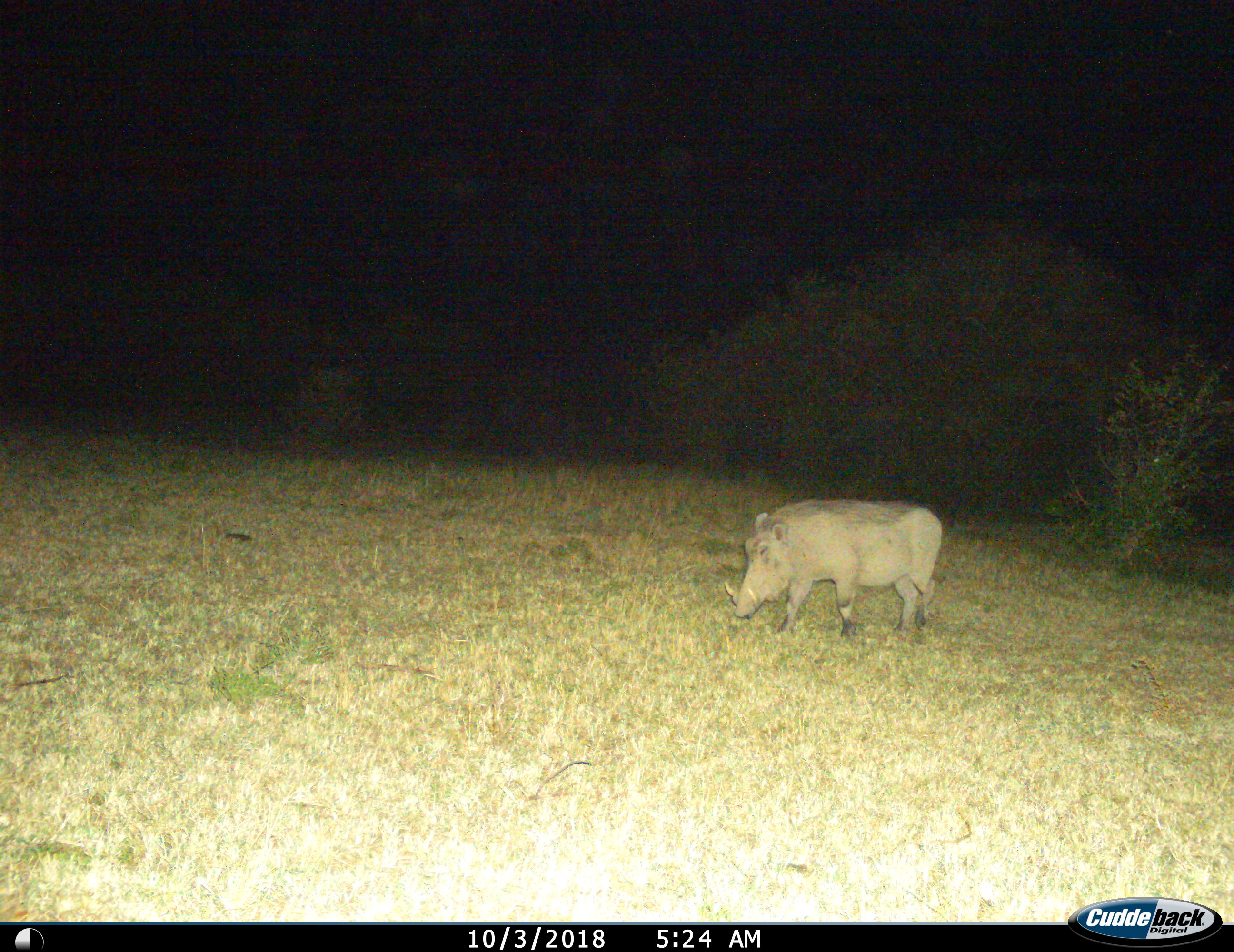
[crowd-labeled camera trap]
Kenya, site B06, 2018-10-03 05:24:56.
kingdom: Animalia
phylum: Chordata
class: Mammalia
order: Artiodactyla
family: Suidae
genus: Phacochoerus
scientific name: Phacochoerus africanus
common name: warthog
Warthog (Phacochoerus africanus), count 1. Behavior (volunteer vote fractions): standing 18%, resting 0%, moving 64%, interacting 0%. Young present (vote fraction): 0%. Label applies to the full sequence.